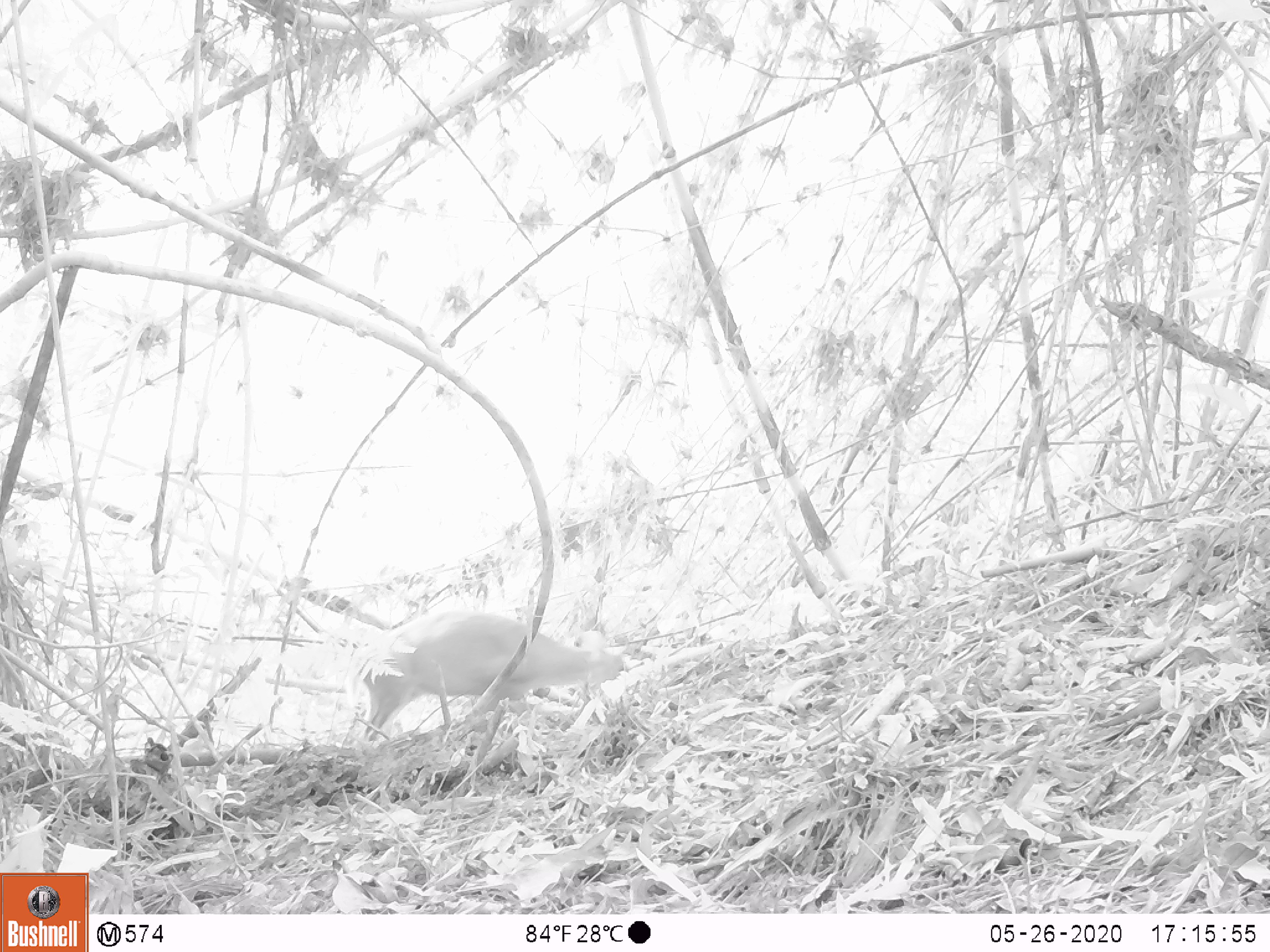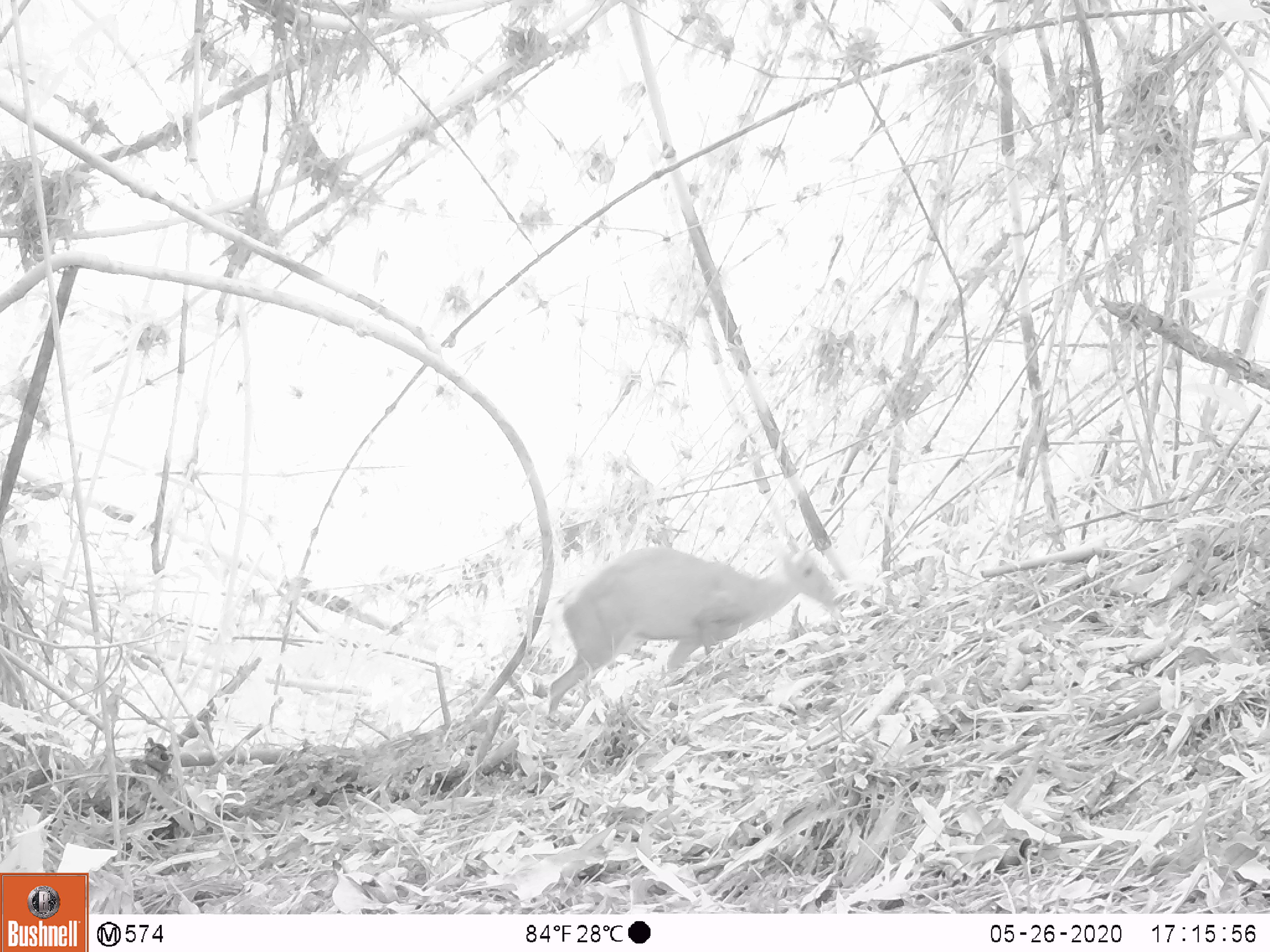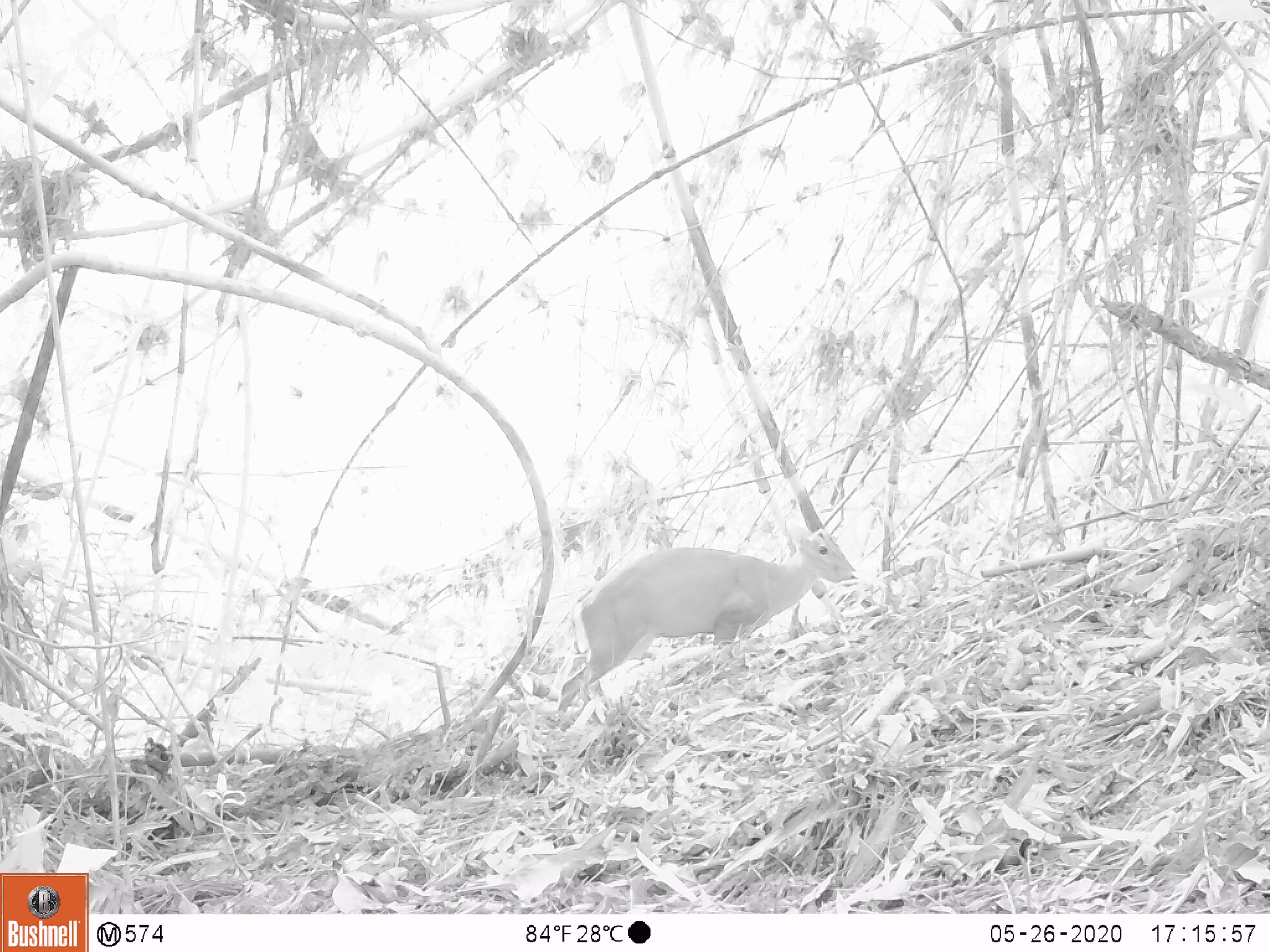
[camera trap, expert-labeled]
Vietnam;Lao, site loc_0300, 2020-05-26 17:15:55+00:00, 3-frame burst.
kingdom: Animalia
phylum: Chordata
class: Mammalia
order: Artiodactyla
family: Cervidae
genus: Muntiacus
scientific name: Muntiacus rooseveltorum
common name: roosevelt's muntjac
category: roosevelts muntjac group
Roosevelts muntjac group (roosevelt's muntjac) (Muntiacus rooseveltorum). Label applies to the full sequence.